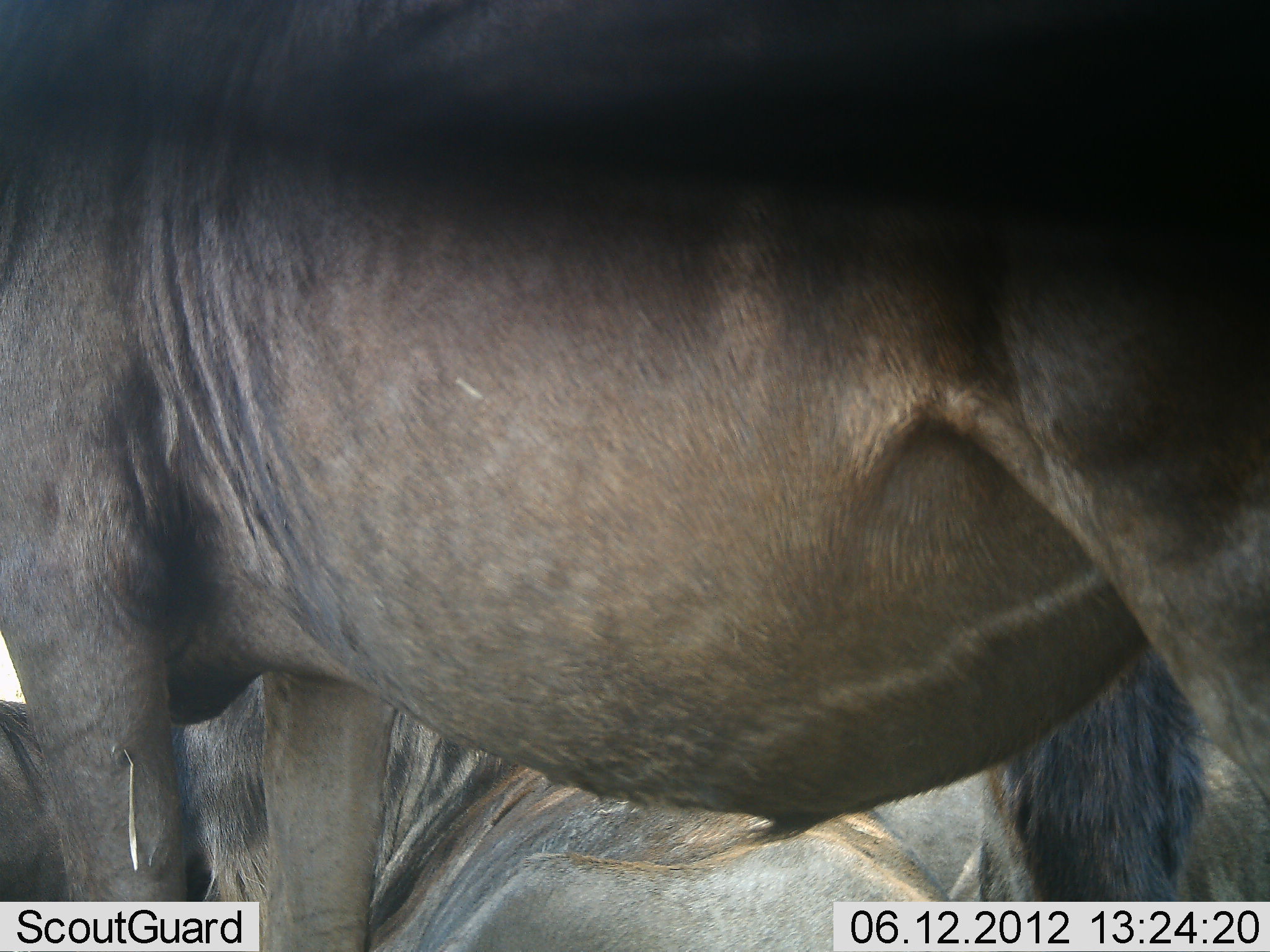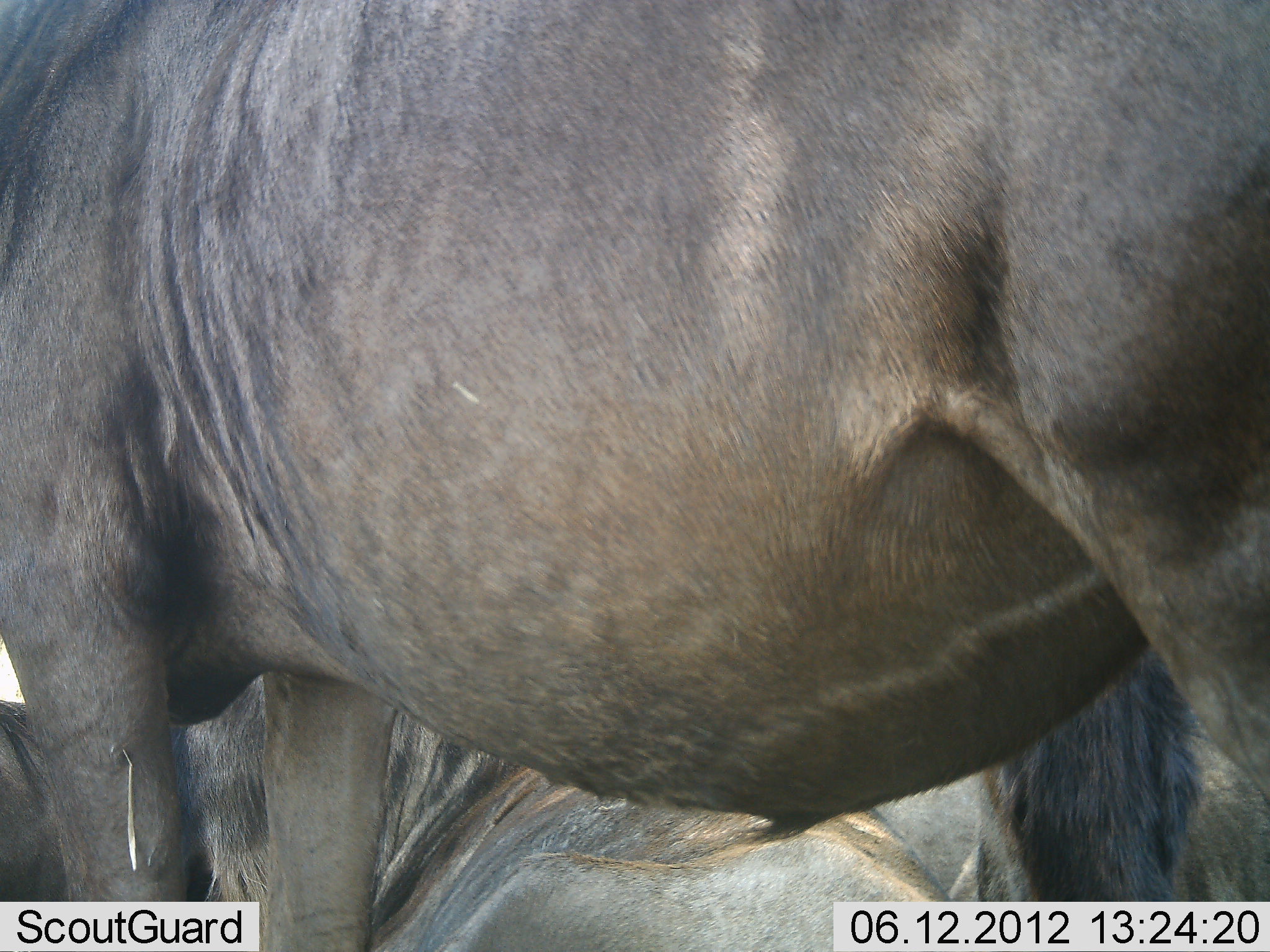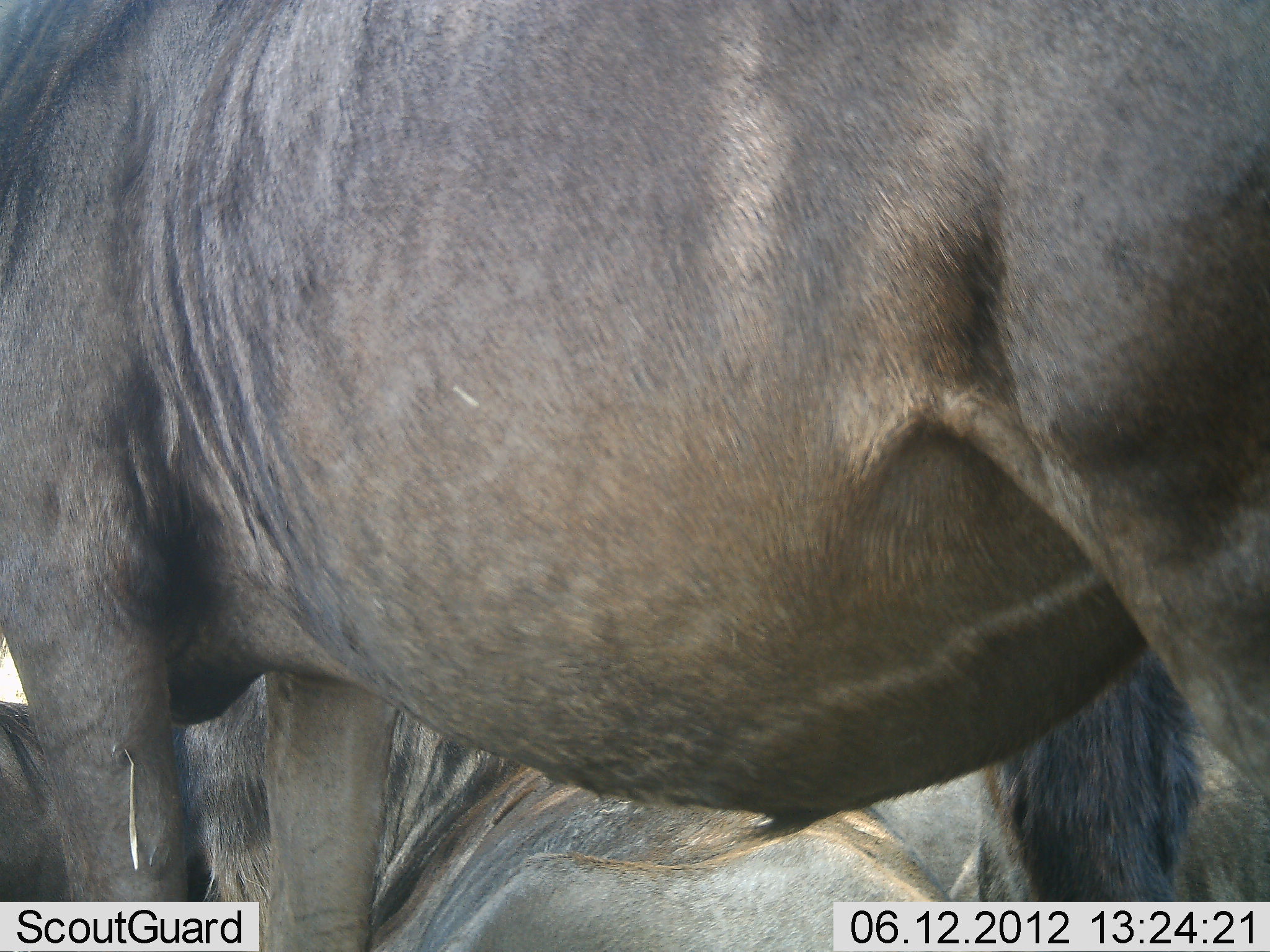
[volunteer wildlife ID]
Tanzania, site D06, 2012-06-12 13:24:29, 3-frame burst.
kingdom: Animalia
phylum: Chordata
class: Mammalia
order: Artiodactyla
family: Bovidae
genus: Connochaetes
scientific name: Connochaetes taurinus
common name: blue wildebeest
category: wildebeest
Wildebeest (blue wildebeest) (Connochaetes taurinus), count 2. Behavior (volunteer vote fractions): standing 70%, resting 70%, moving 10%, interacting 0%. Young present (vote fraction): 0%. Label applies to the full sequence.